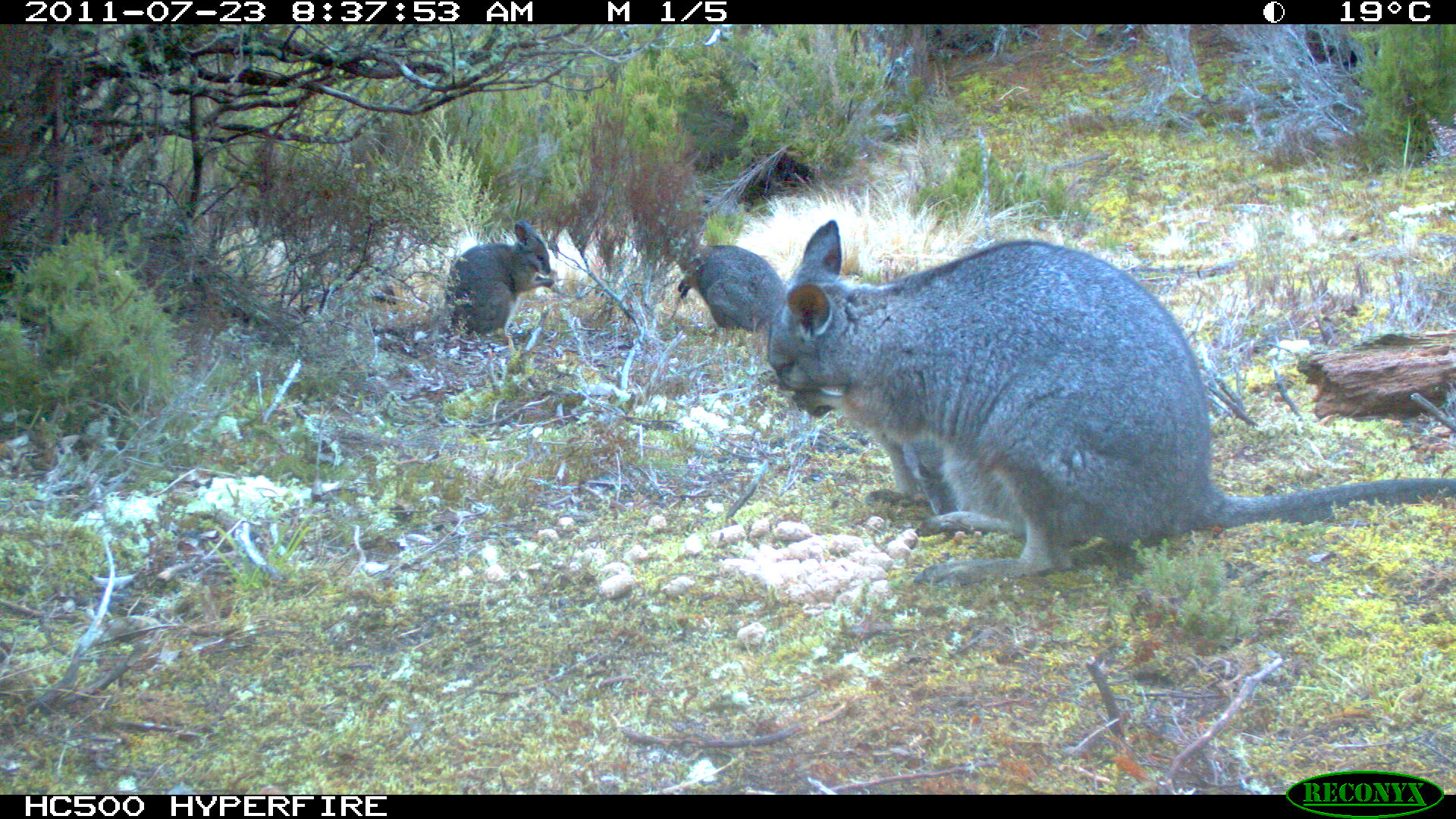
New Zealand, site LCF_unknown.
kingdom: Animalia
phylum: Chordata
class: Mammalia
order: Diprotodontia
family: Macropodidae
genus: Notamacropus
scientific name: Notamacropus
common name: wallaby